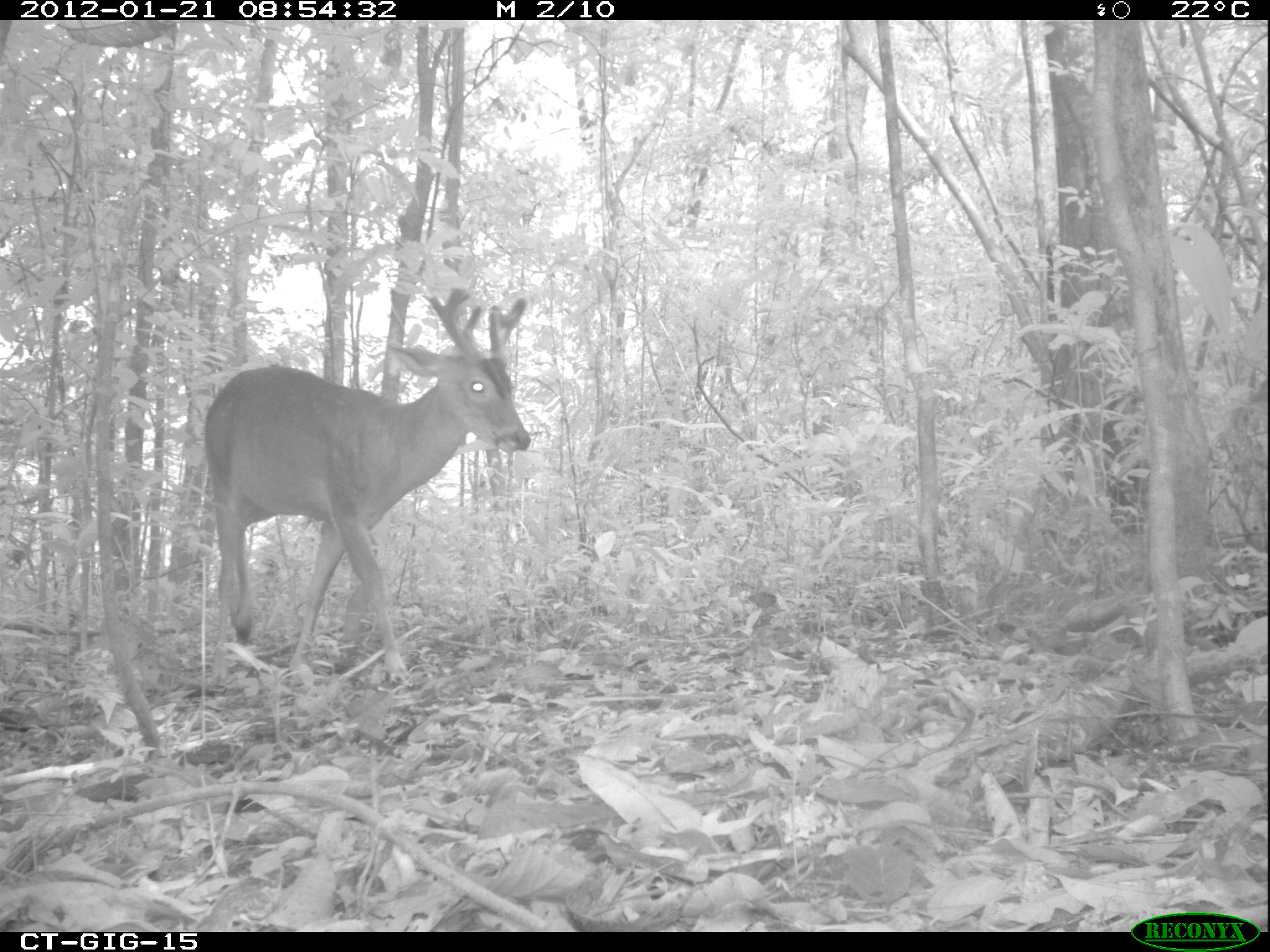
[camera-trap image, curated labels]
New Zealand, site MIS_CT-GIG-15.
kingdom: Animalia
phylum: Chordata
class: Mammalia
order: Artiodactyla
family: Cervidae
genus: Odocoileus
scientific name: Odocoileus virginianus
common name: white-tailed deer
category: white tailed deer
White tailed deer (white-tailed deer) (Odocoileus virginianus).